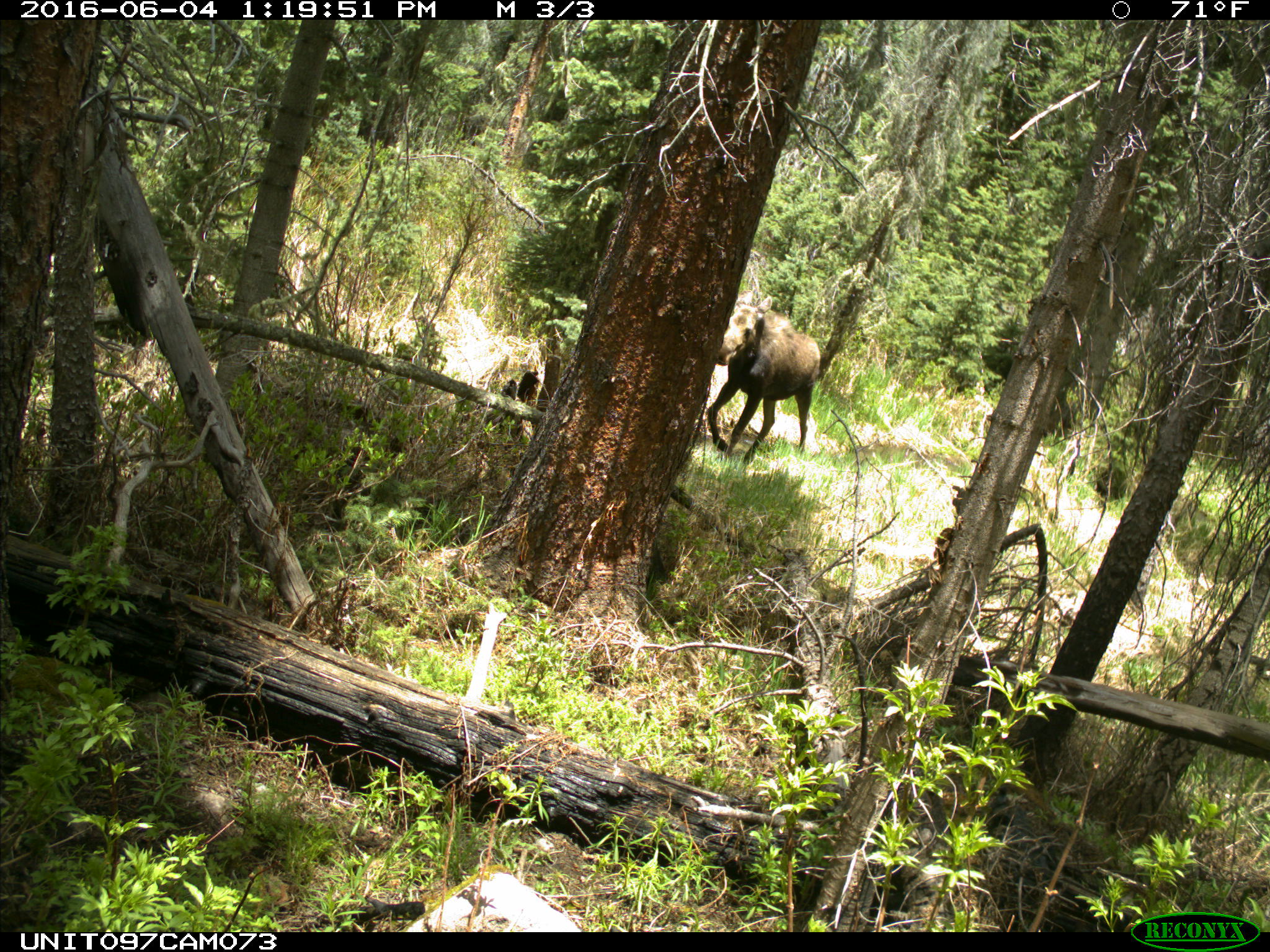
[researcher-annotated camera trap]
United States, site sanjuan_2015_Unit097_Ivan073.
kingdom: Animalia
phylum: Chordata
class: Mammalia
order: Artiodactyla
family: Cervidae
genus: Alces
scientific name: Alces alces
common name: moose